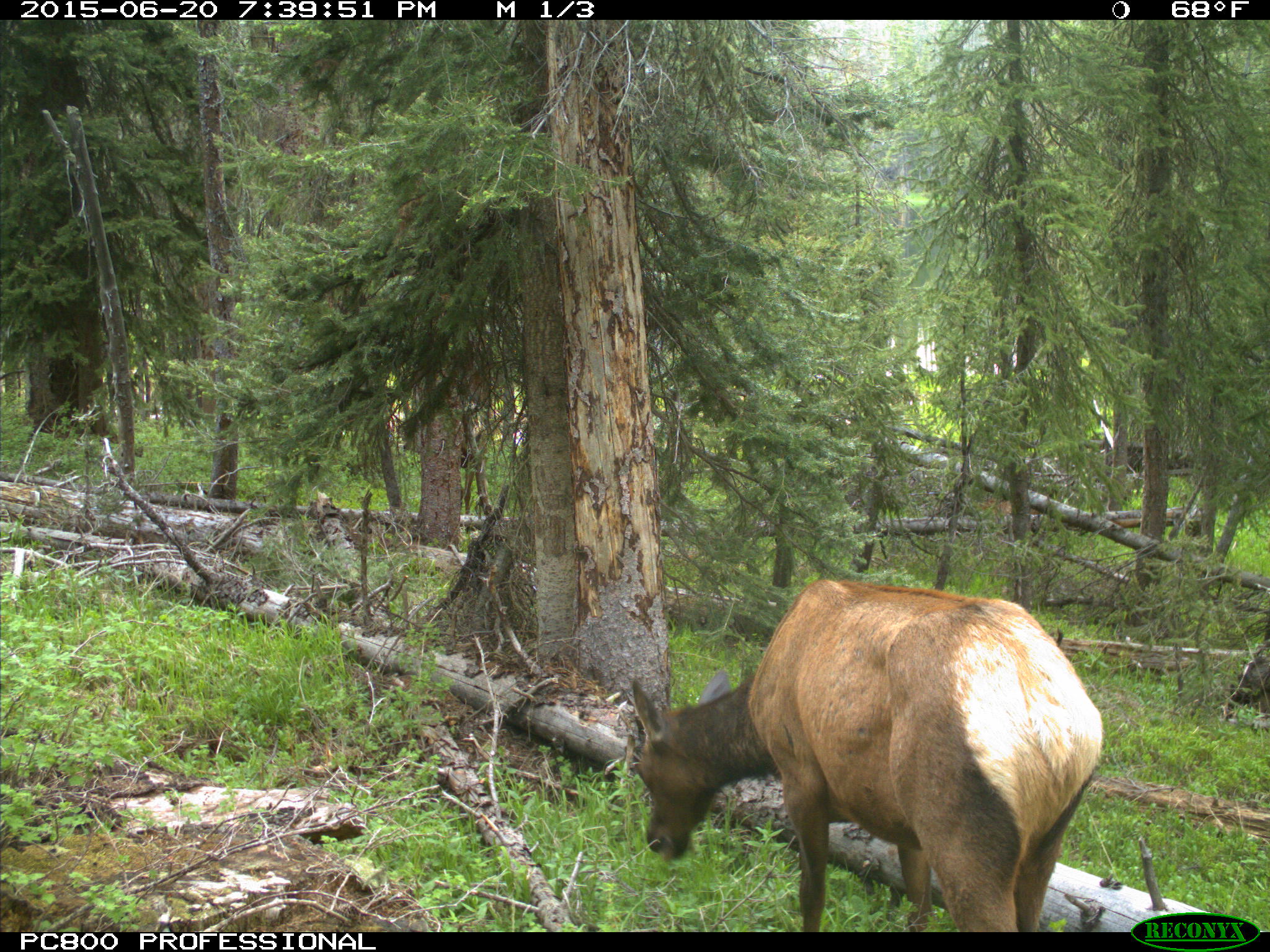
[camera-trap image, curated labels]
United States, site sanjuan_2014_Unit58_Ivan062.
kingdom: Animalia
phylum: Chordata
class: Mammalia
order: Artiodactyla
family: Cervidae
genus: Cervus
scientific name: Cervus elaphus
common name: red deer